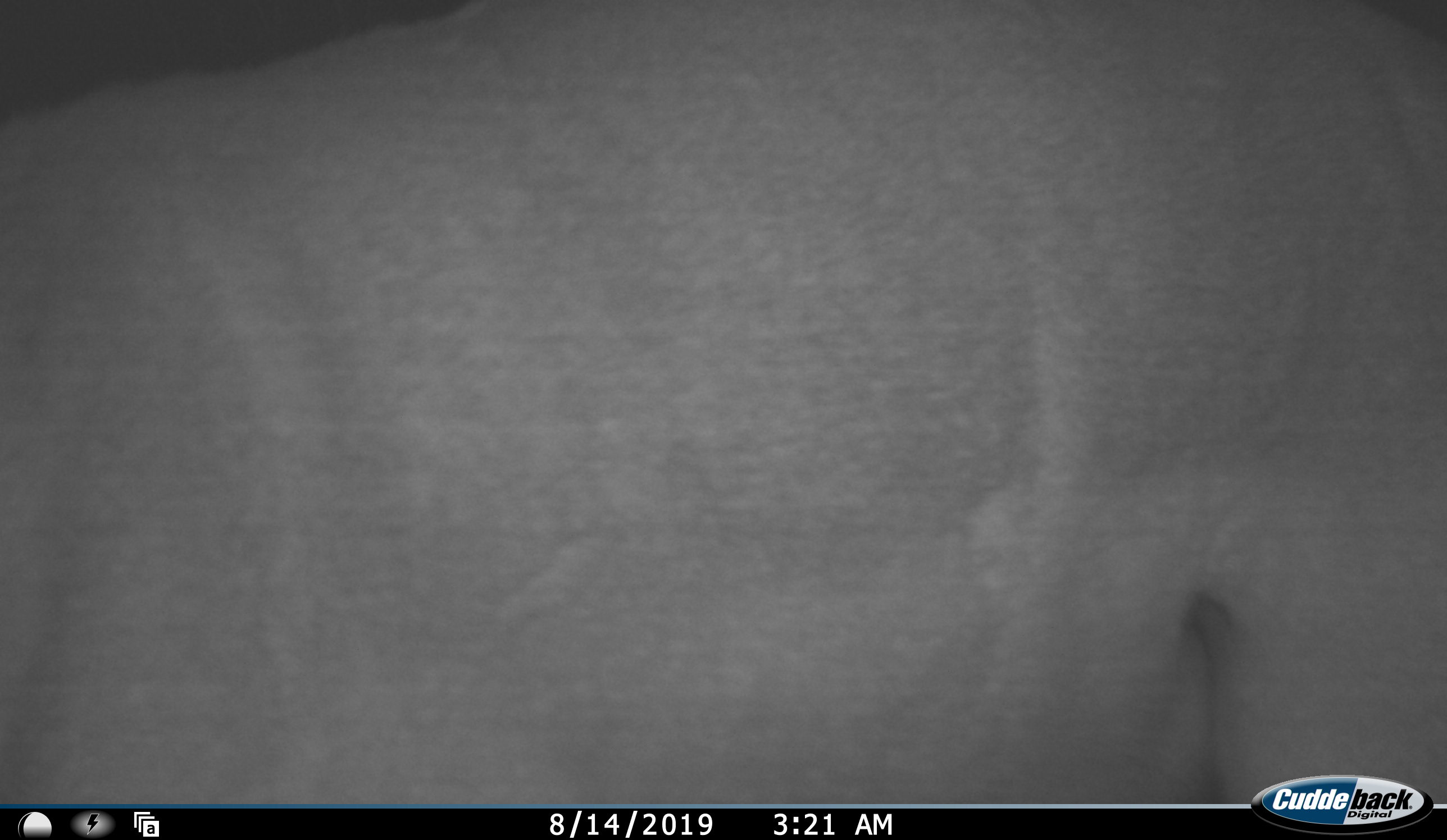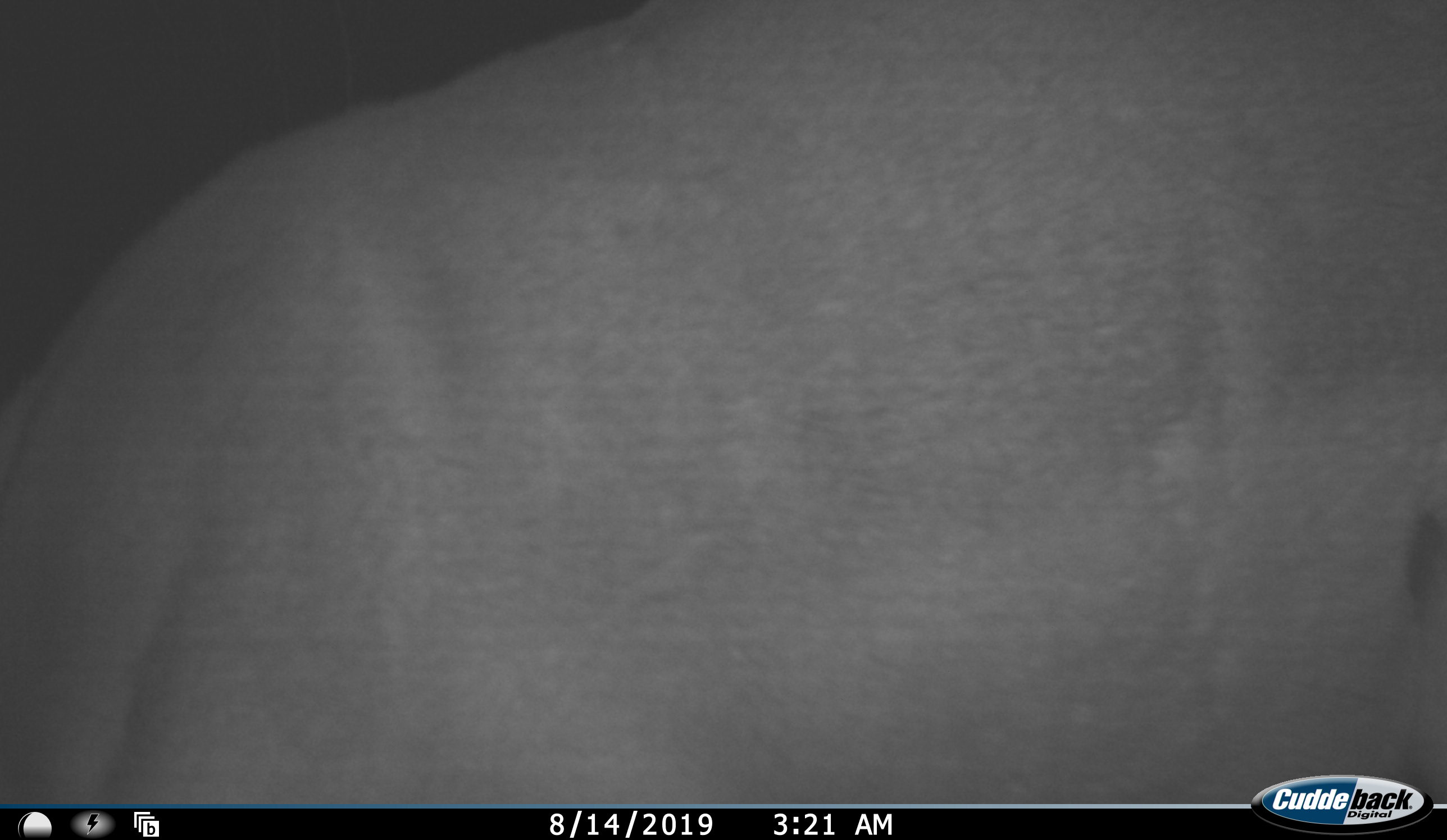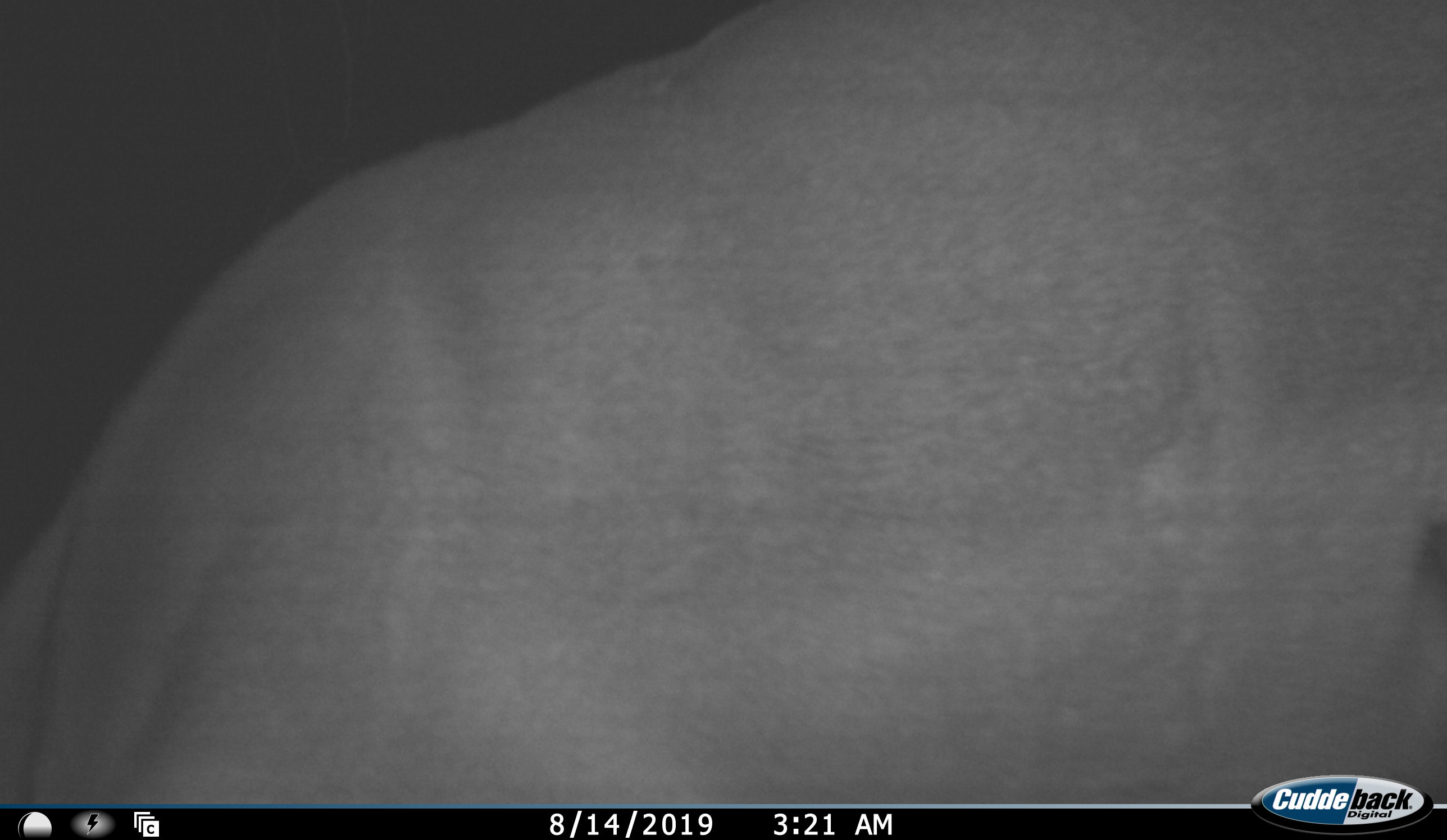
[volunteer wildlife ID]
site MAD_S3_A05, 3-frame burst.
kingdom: Animalia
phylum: Chordata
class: Mammalia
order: Artiodactyla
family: Bovidae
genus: Aepyceros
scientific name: Aepyceros melampus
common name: impala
Impala (Aepyceros melampus), count 1. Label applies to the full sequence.